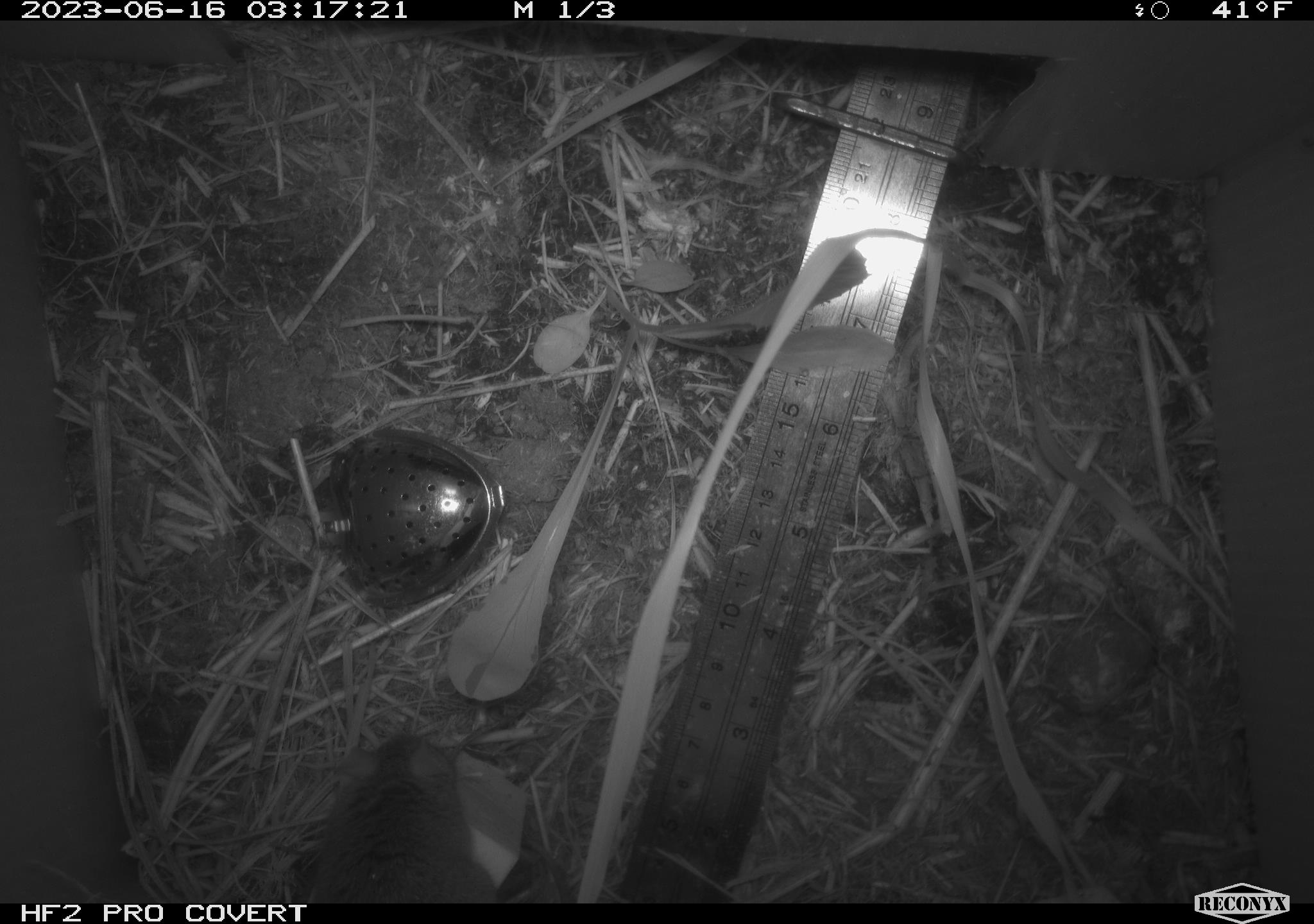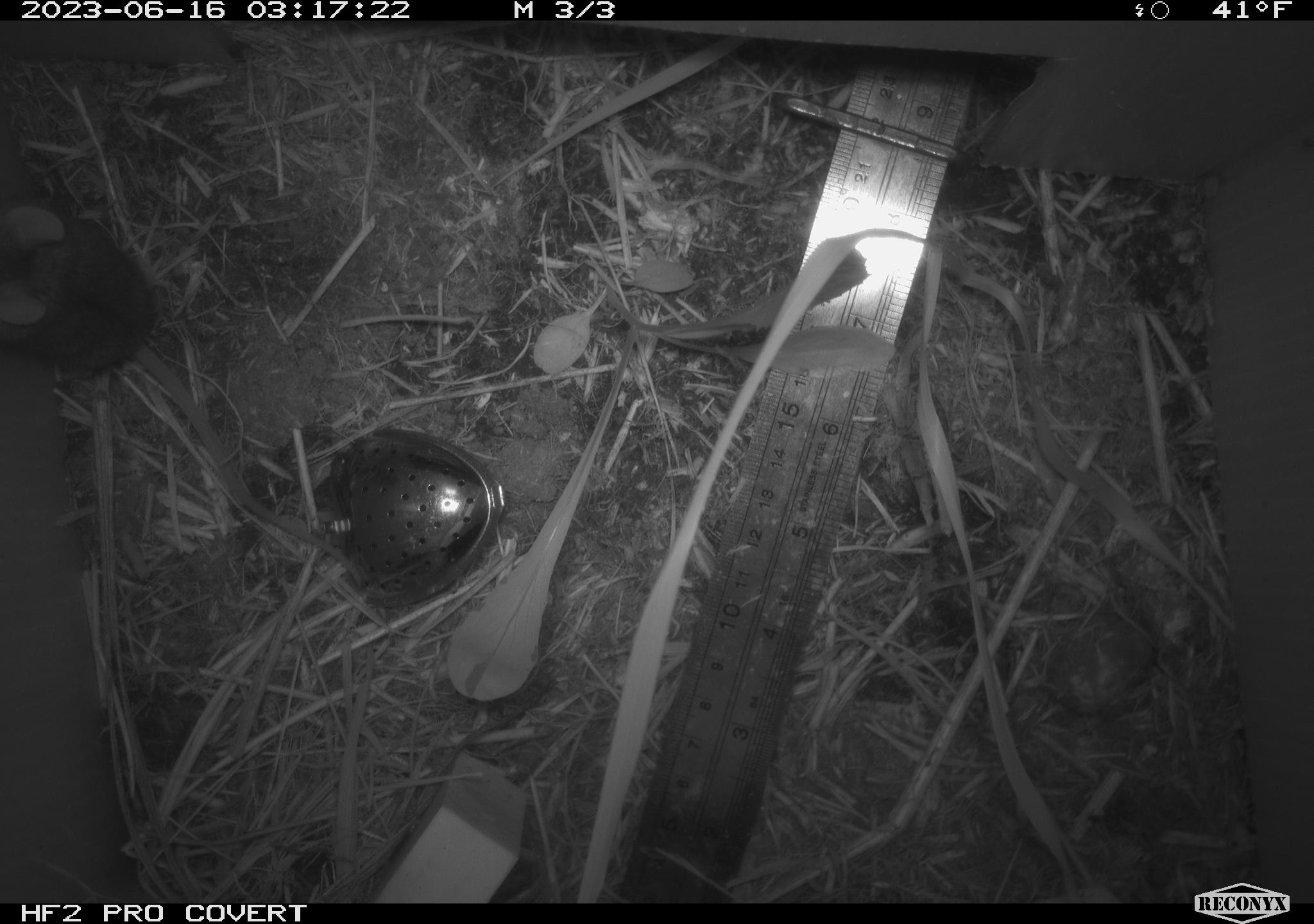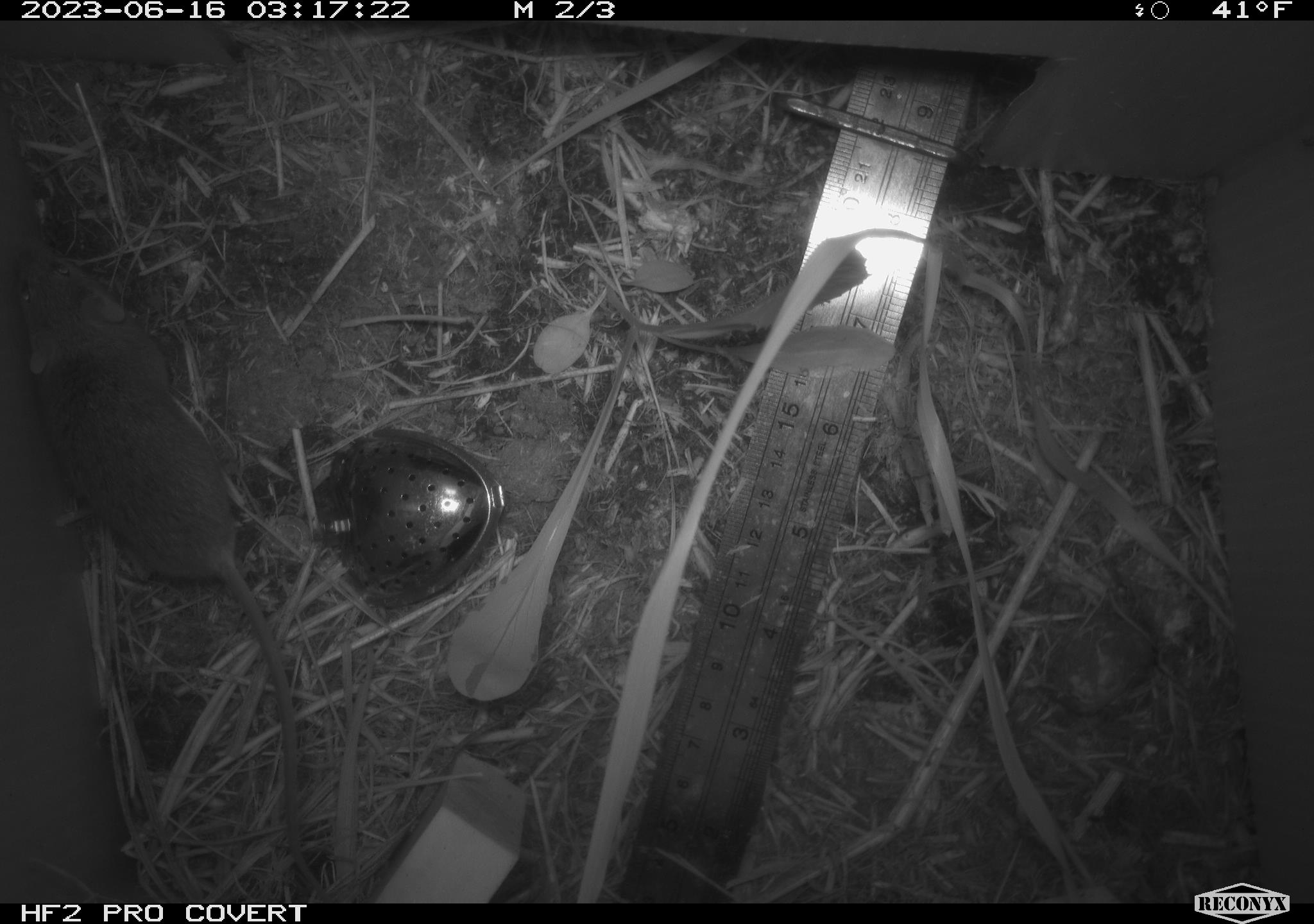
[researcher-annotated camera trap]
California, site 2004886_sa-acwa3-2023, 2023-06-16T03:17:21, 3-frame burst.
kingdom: Animalia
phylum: Chordata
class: Mammalia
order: Rodentia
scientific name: Rodentia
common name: mouse species